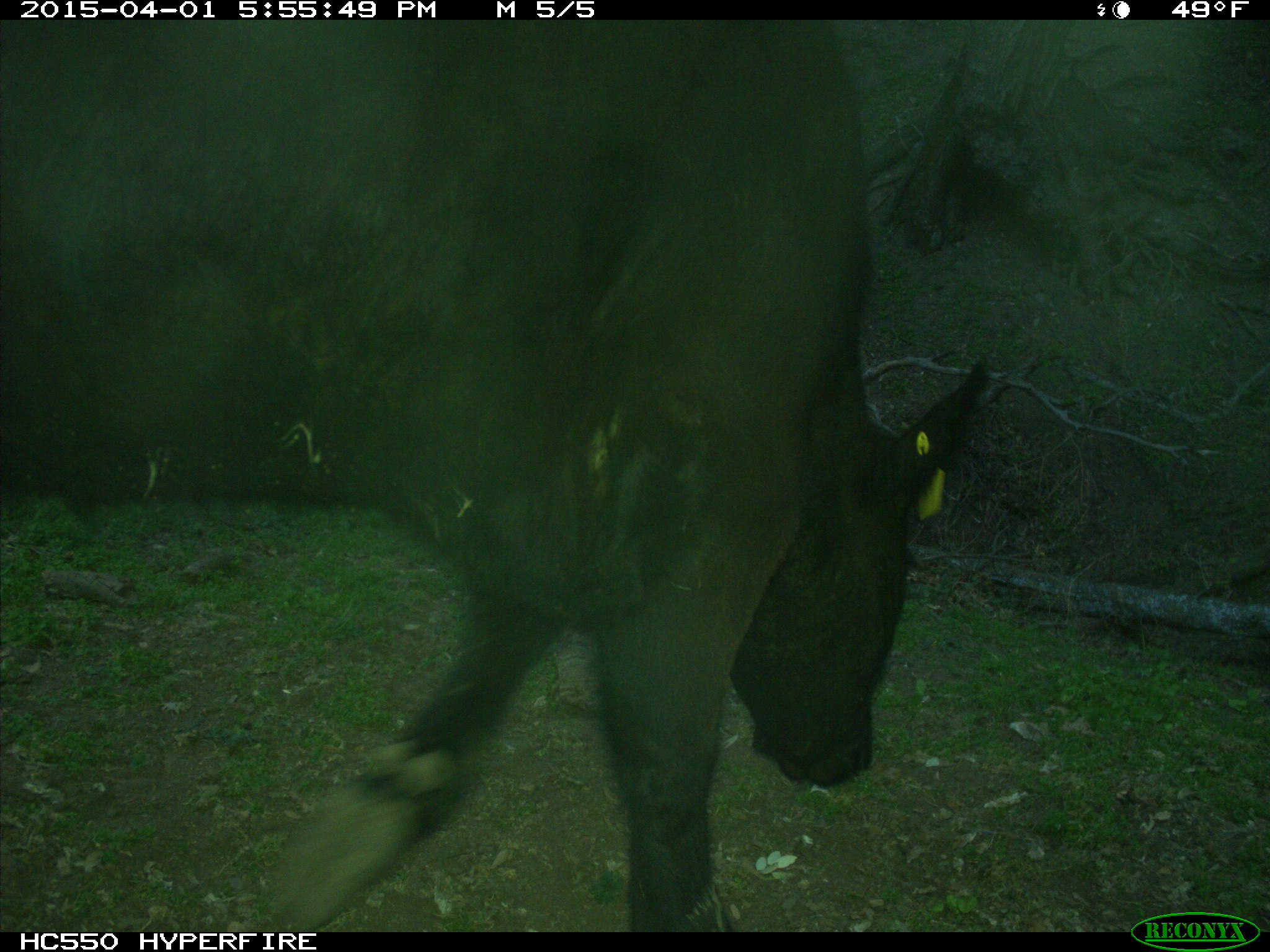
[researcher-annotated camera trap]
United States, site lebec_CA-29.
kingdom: Animalia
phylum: Chordata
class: Mammalia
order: Artiodactyla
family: Bovidae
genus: Bos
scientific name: Bos taurus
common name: domestic cow